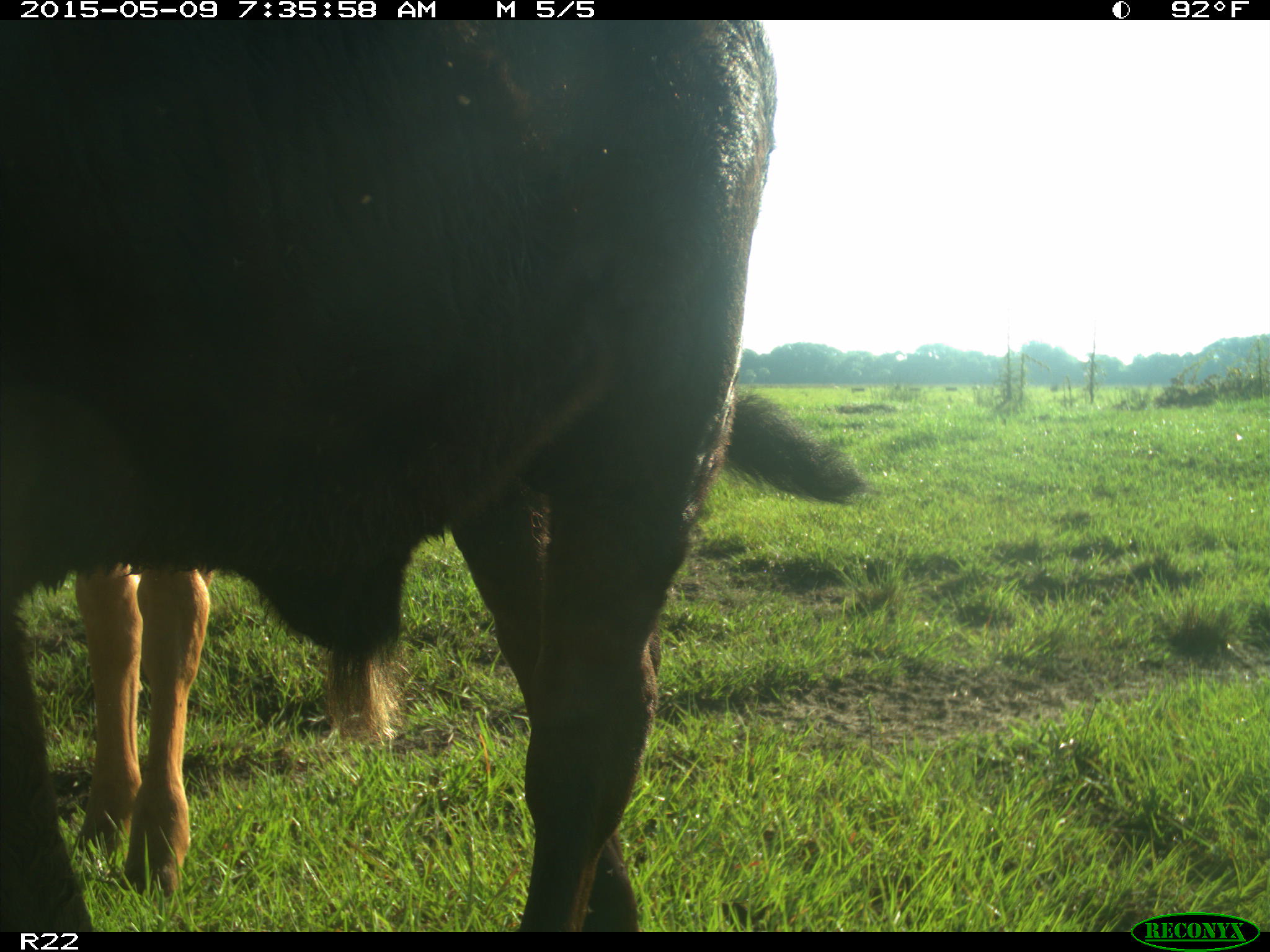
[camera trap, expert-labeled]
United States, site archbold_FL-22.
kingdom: Animalia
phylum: Chordata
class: Mammalia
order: Artiodactyla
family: Bovidae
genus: Bos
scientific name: Bos taurus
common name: domestic cow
Bos taurus (domestic cow).